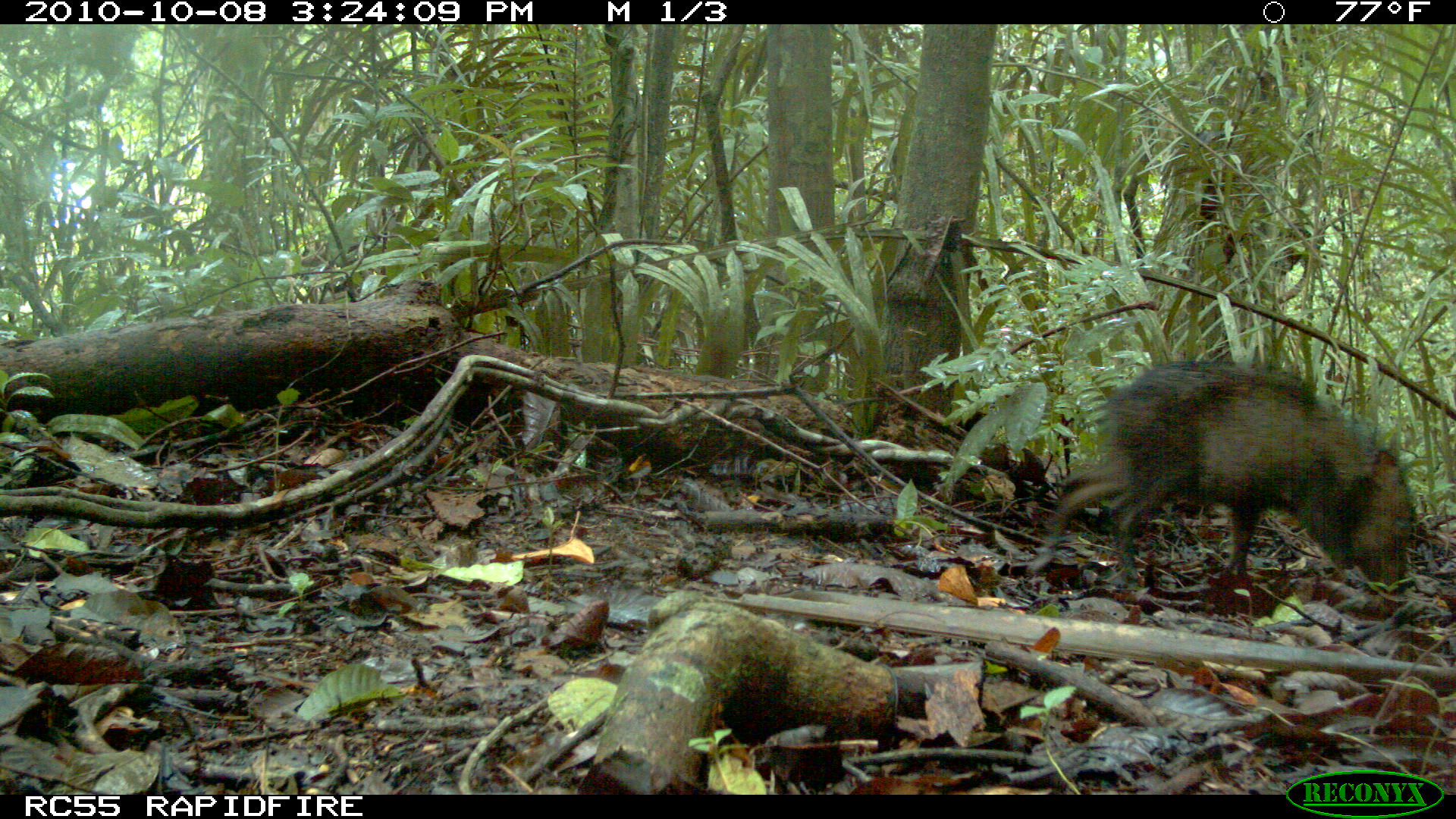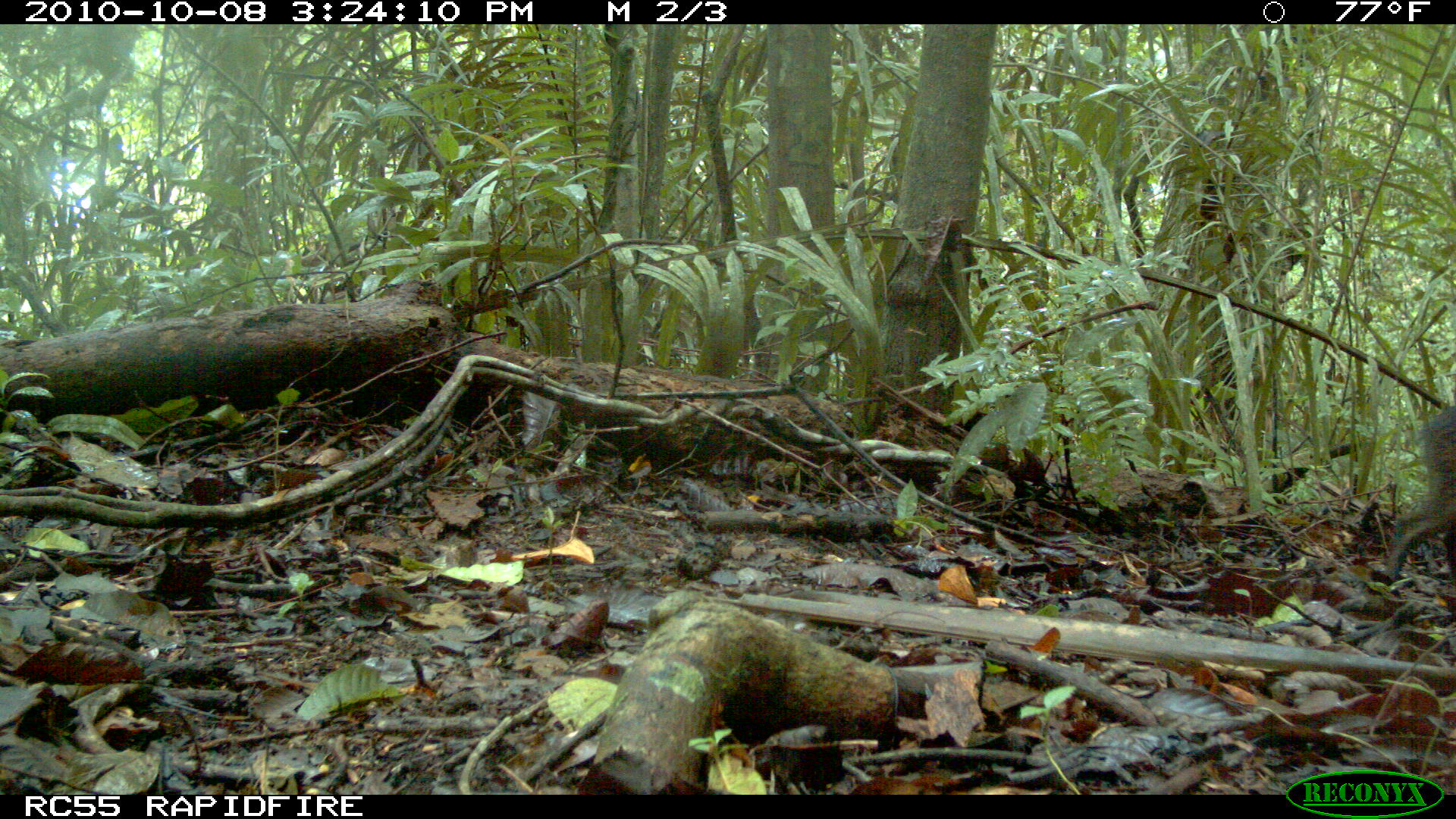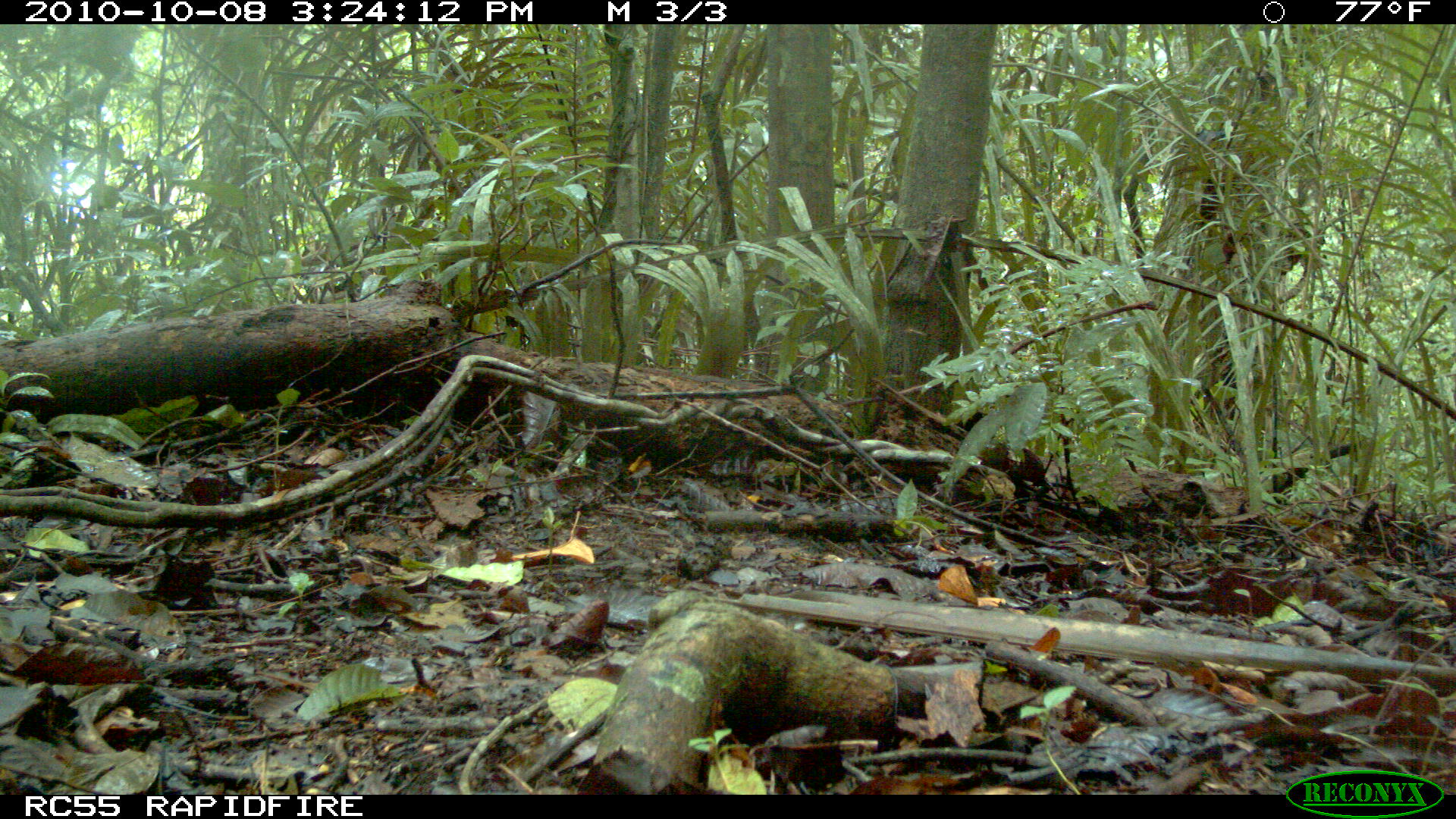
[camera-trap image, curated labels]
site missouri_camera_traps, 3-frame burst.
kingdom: Animalia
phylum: Chordata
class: Mammalia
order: Artiodactyla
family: Tayassuidae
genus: Pecari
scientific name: Pecari tajacu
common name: collared peccary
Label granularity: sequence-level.